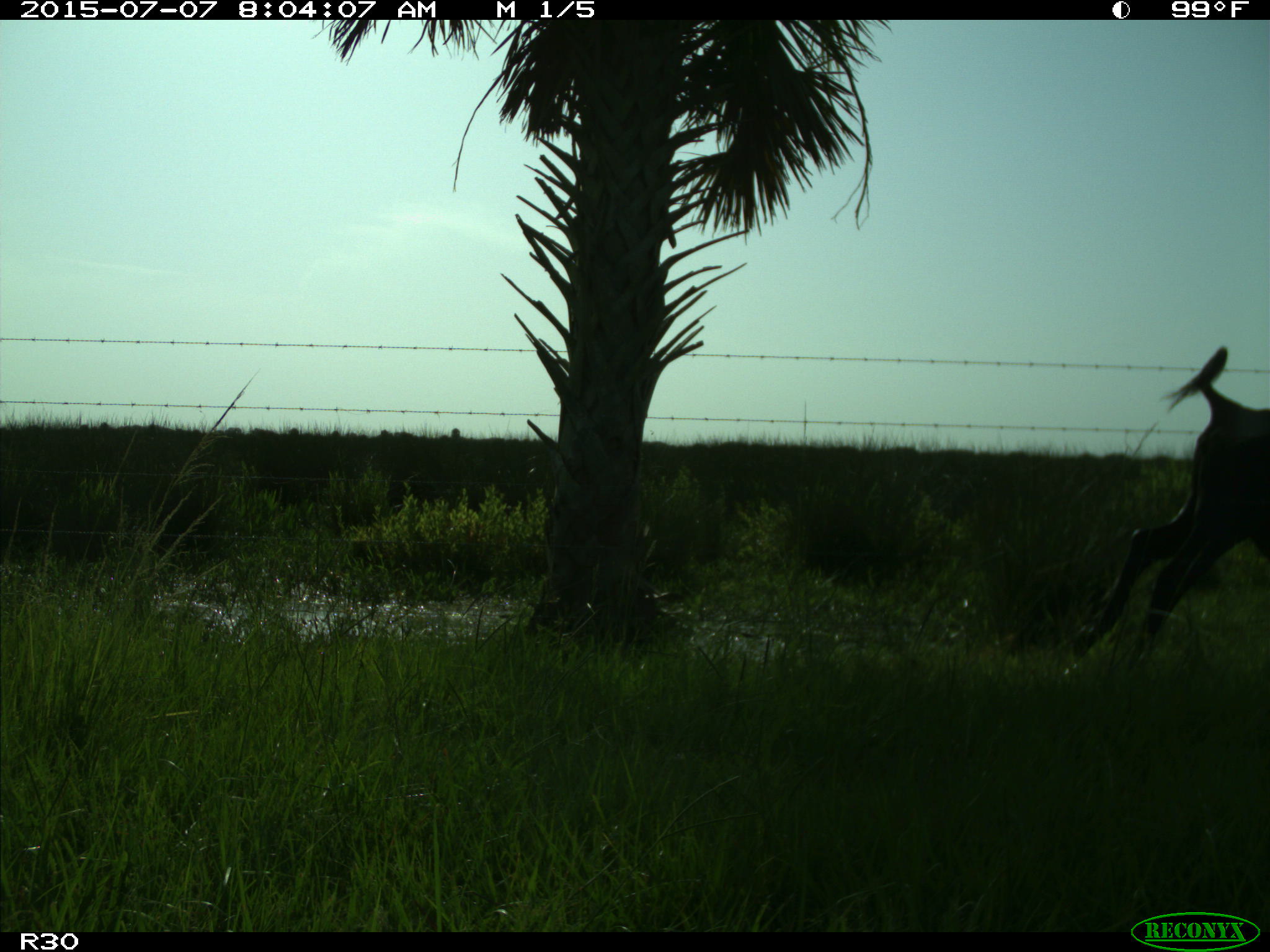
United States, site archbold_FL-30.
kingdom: Animalia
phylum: Chordata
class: Mammalia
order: Artiodactyla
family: Bovidae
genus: Bos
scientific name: Bos taurus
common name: domestic cow